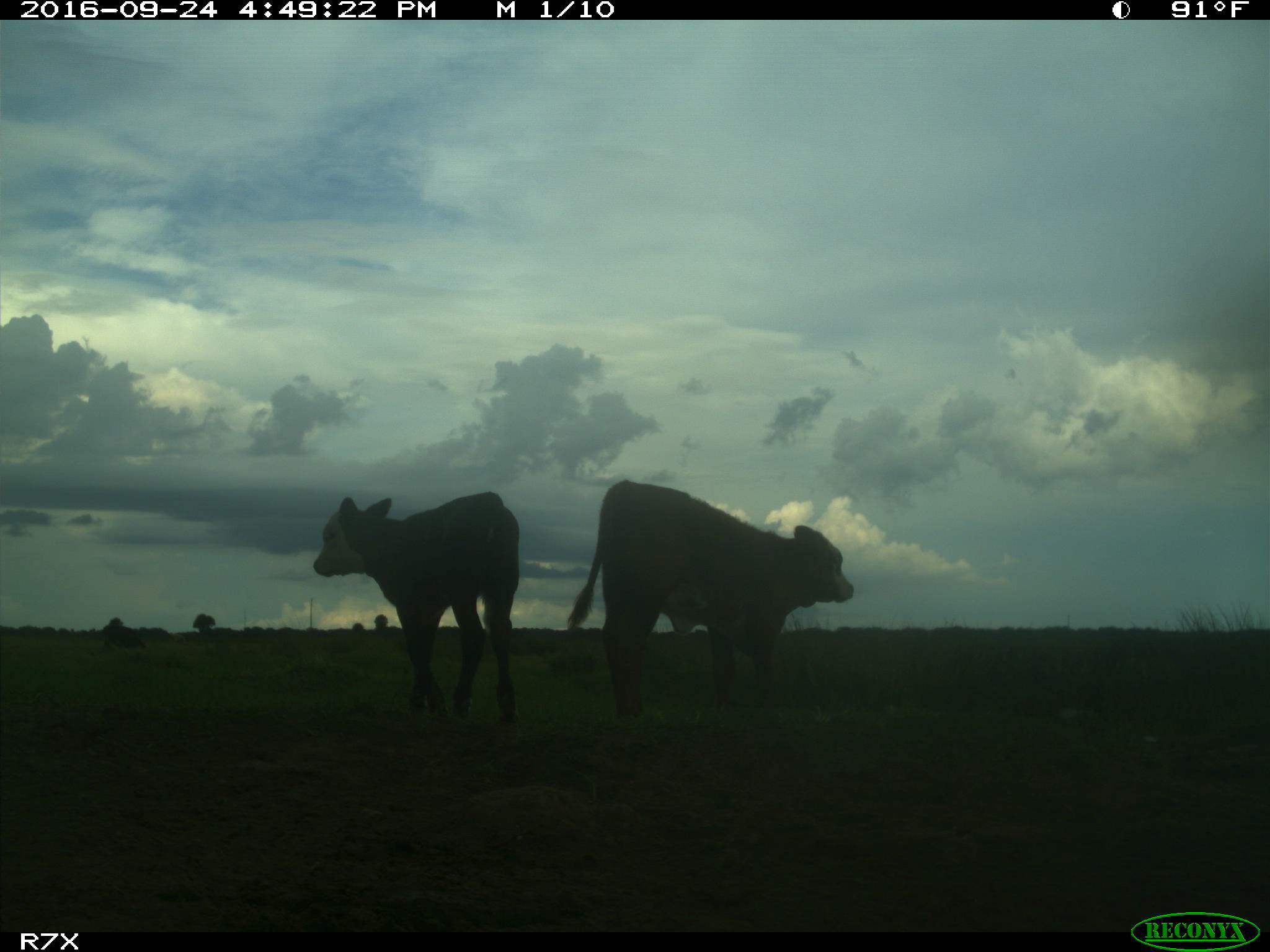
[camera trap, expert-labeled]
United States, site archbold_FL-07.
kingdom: Animalia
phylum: Chordata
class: Mammalia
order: Artiodactyla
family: Bovidae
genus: Bos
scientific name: Bos taurus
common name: domestic cow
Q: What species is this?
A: Bos taurus (domestic cow).